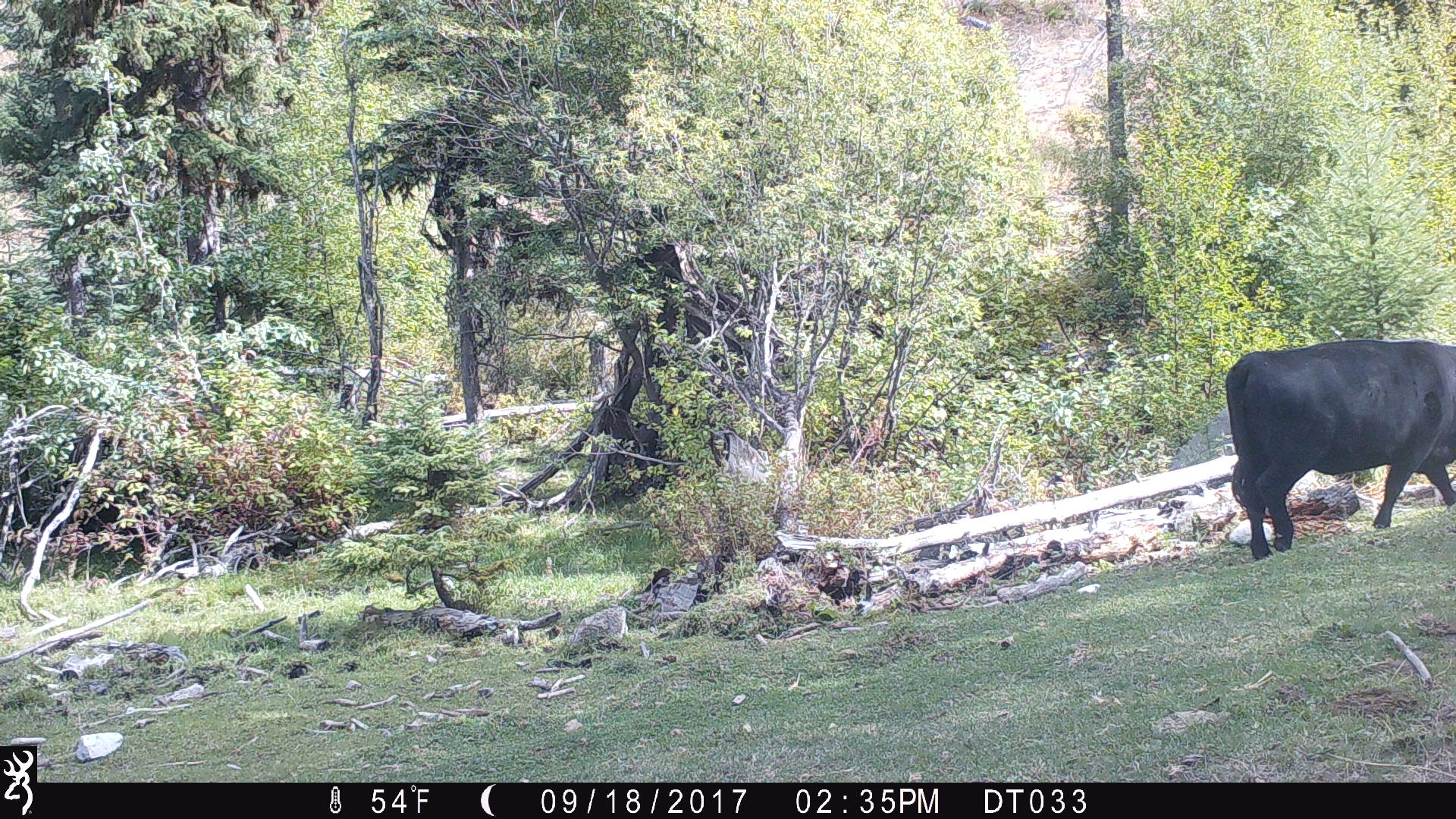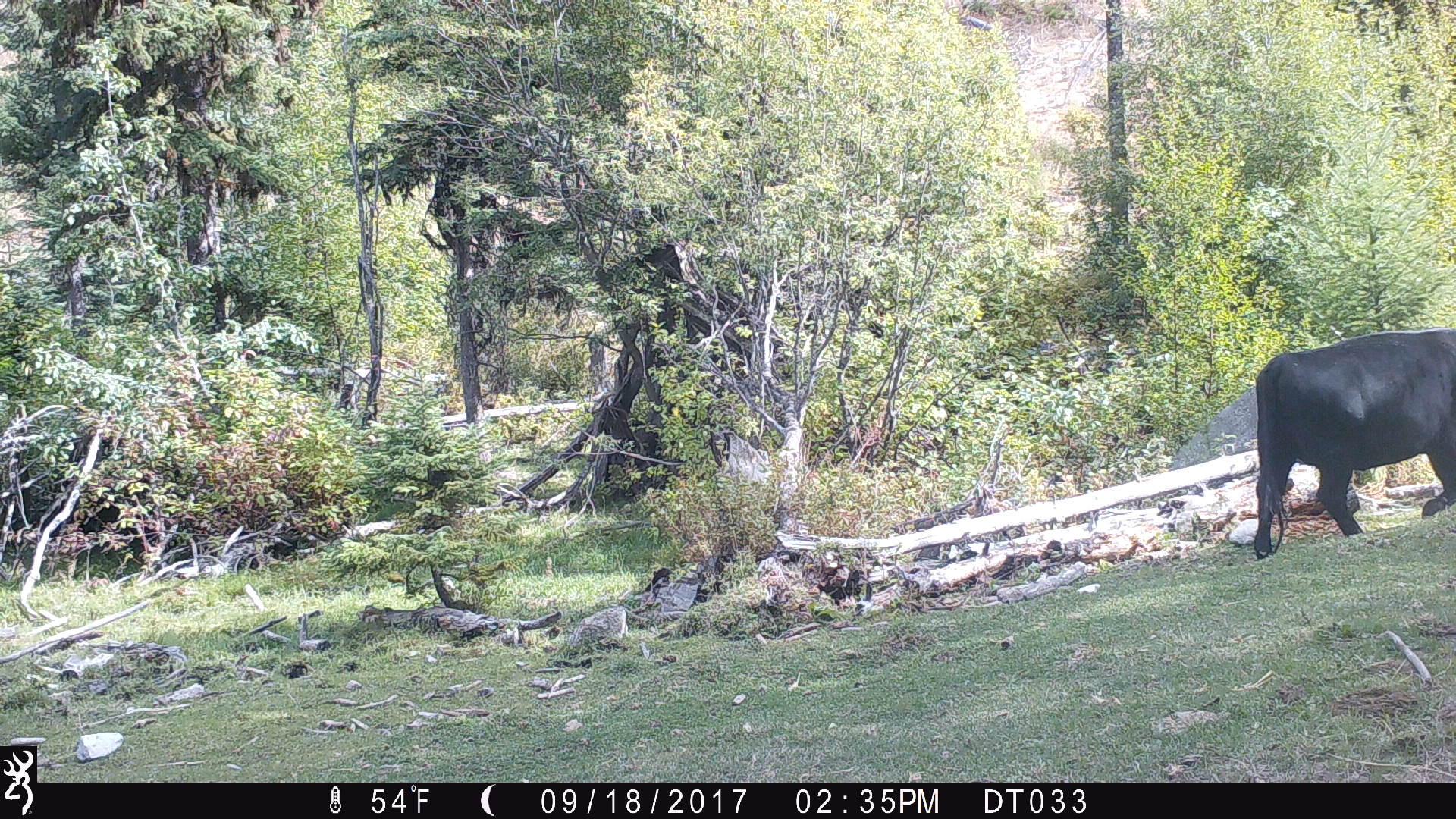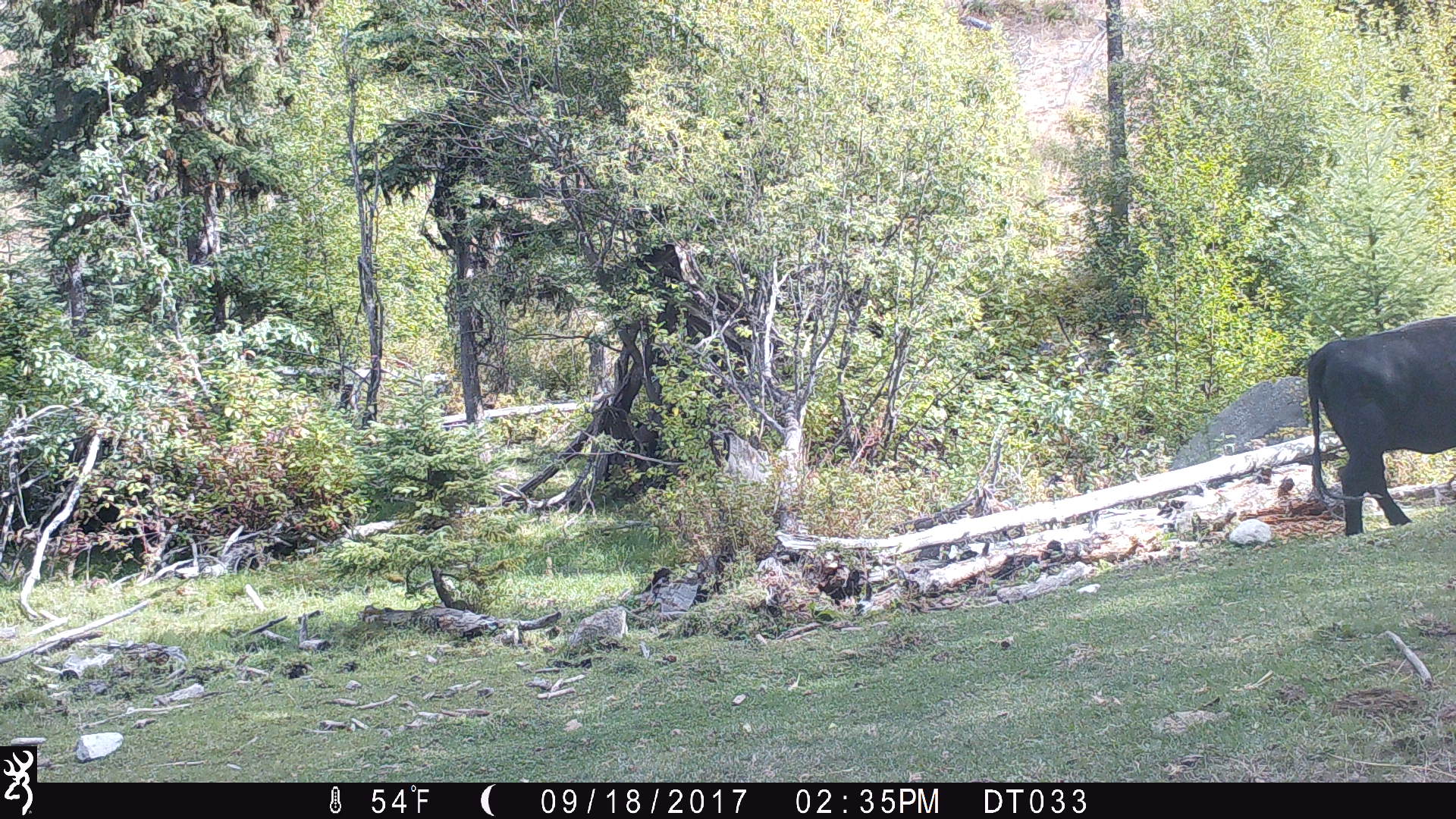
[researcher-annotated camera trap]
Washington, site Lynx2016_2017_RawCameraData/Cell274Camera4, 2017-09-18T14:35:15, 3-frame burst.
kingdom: Animalia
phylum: Chordata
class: Mammalia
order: Artiodactyla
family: Bovidae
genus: Bos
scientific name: Bos taurus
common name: domestic cattle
Domestic cattle (Bos taurus). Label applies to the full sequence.